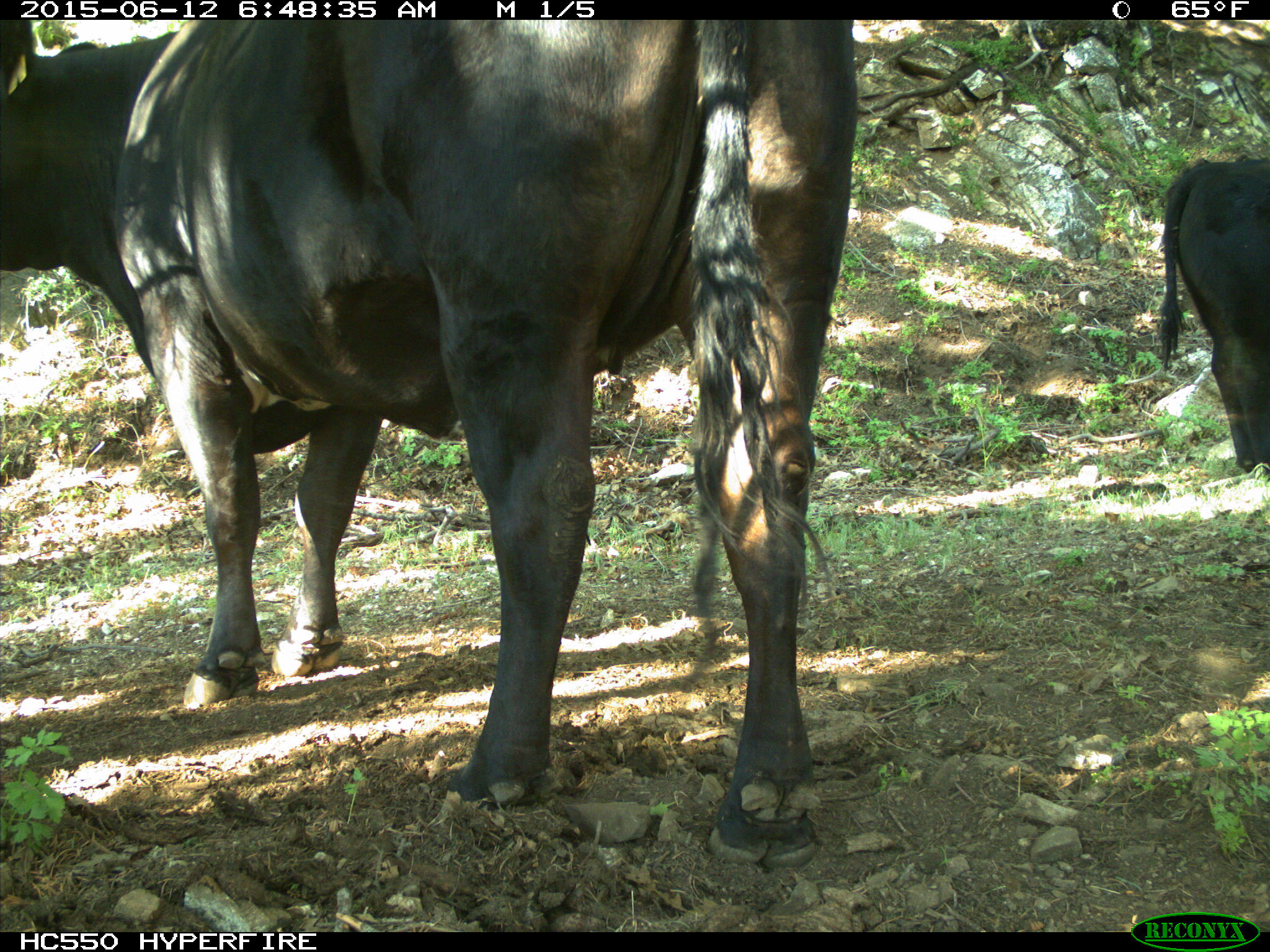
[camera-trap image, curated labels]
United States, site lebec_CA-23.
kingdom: Animalia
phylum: Chordata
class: Mammalia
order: Artiodactyla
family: Bovidae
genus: Bos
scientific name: Bos taurus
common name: domestic cow